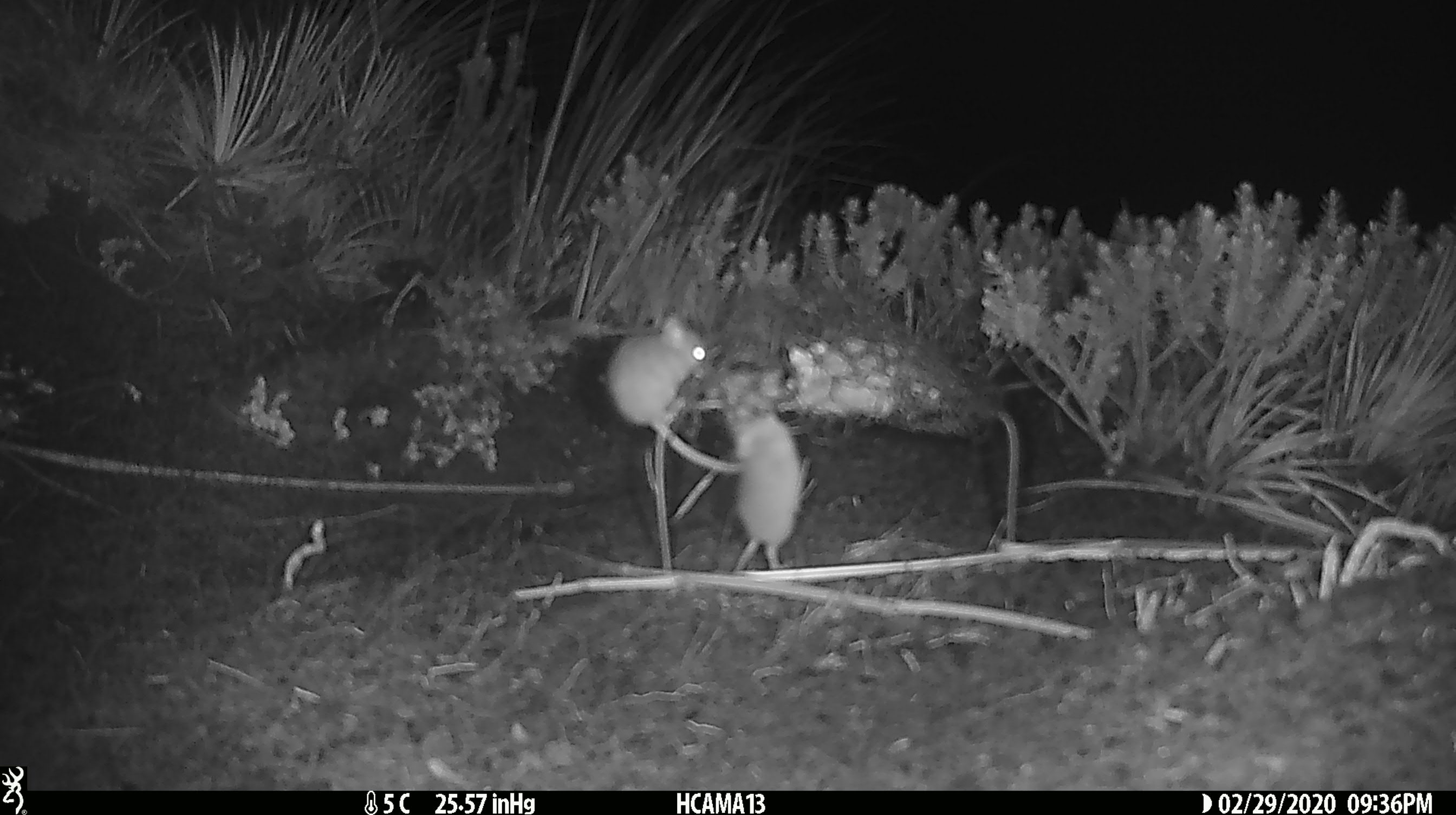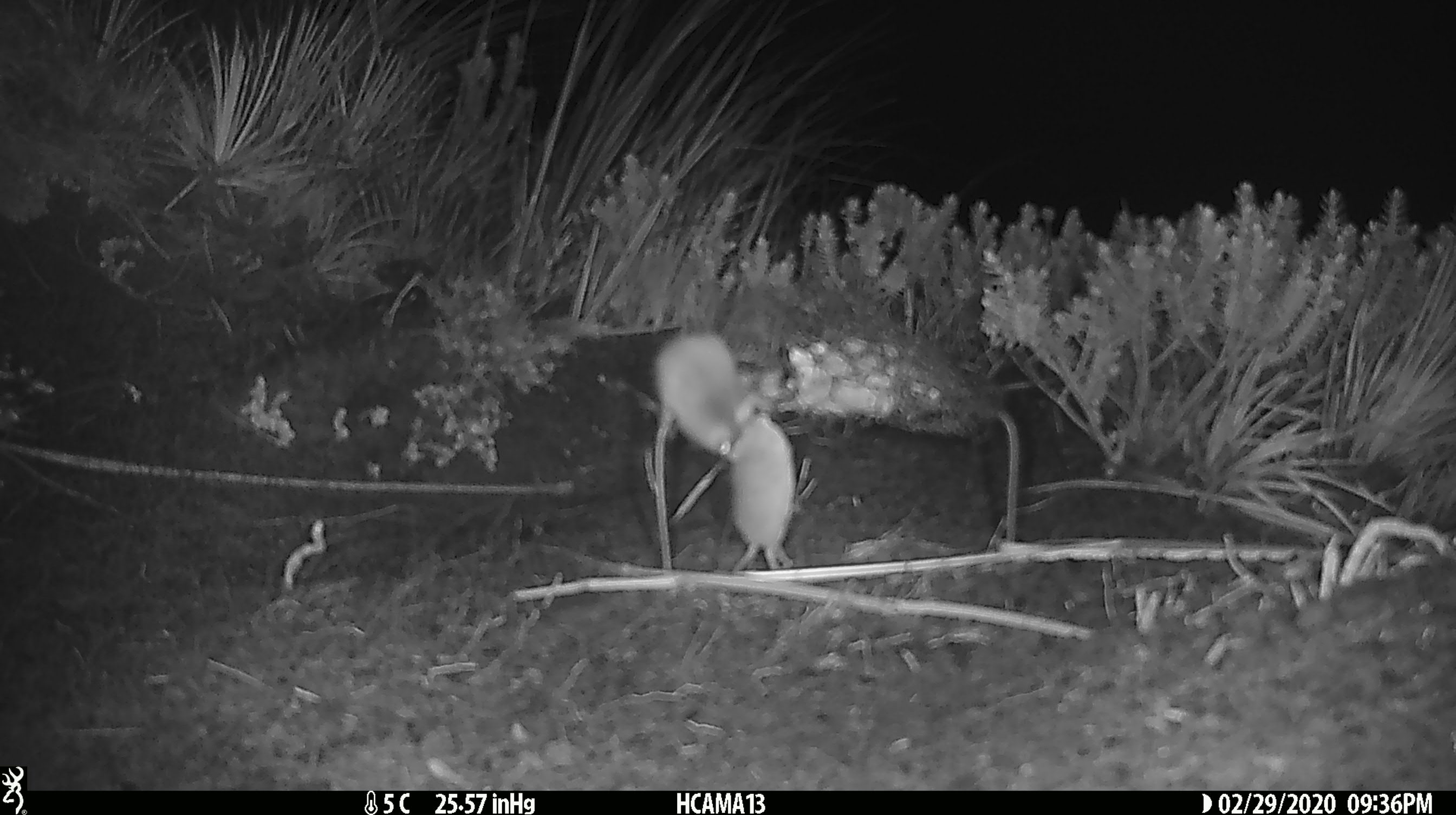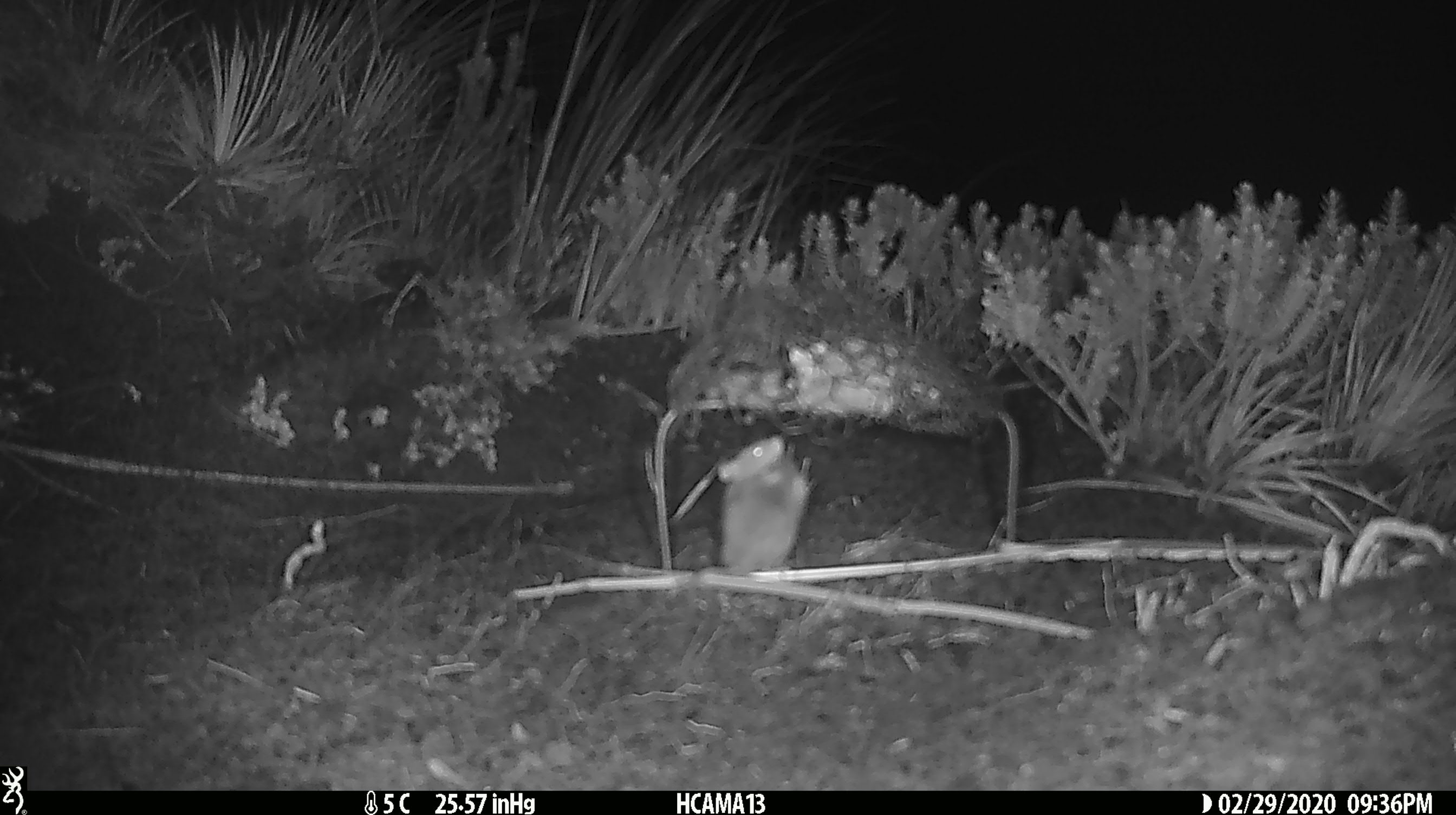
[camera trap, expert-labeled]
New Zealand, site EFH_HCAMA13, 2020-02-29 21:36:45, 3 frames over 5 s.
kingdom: Animalia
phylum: Chordata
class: Mammalia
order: Rodentia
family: Muridae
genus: Mus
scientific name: Mus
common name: mouse